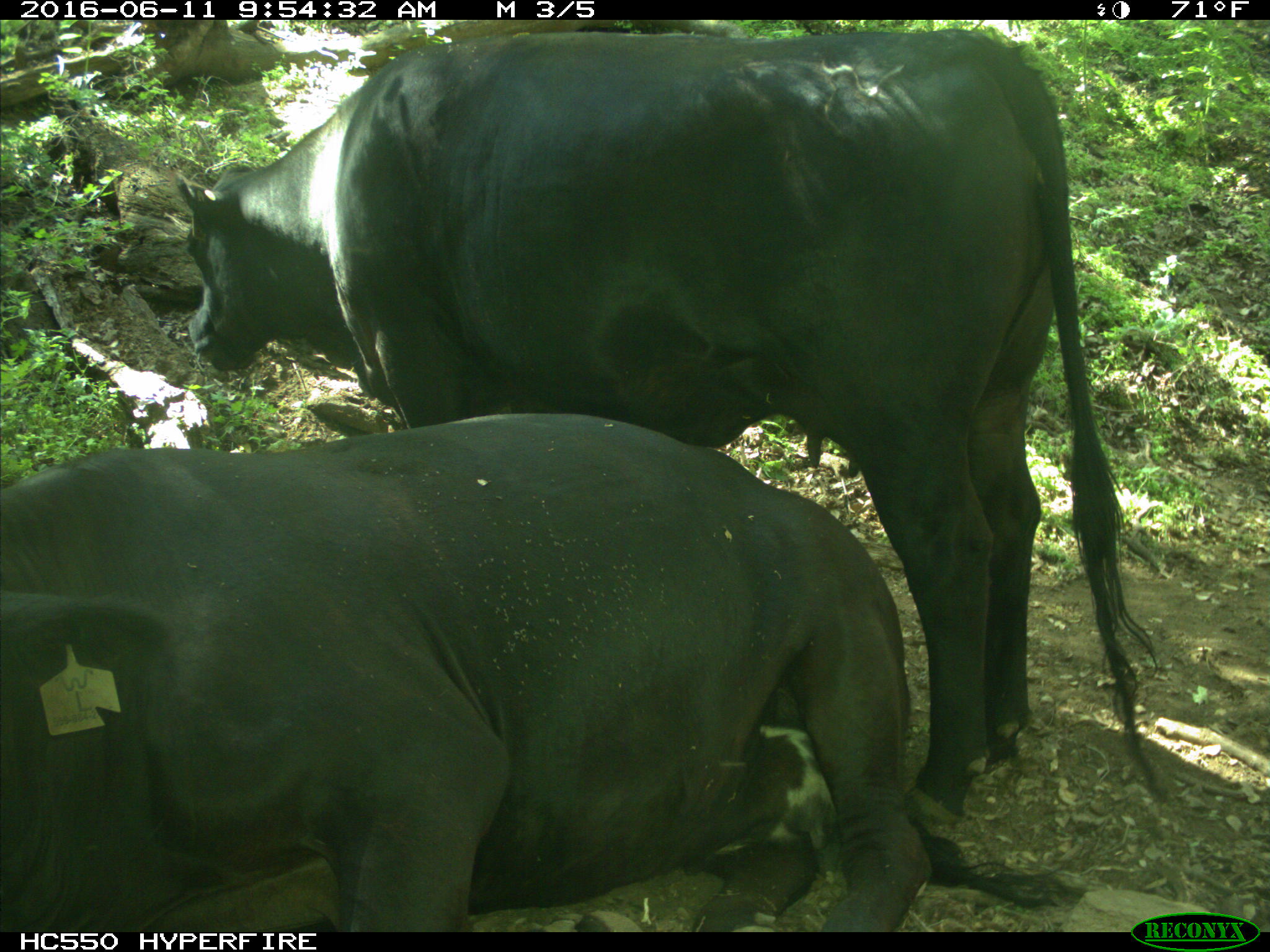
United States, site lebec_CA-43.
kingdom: Animalia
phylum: Chordata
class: Mammalia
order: Artiodactyla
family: Bovidae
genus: Bos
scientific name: Bos taurus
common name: domestic cow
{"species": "Bos taurus (domestic cow)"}